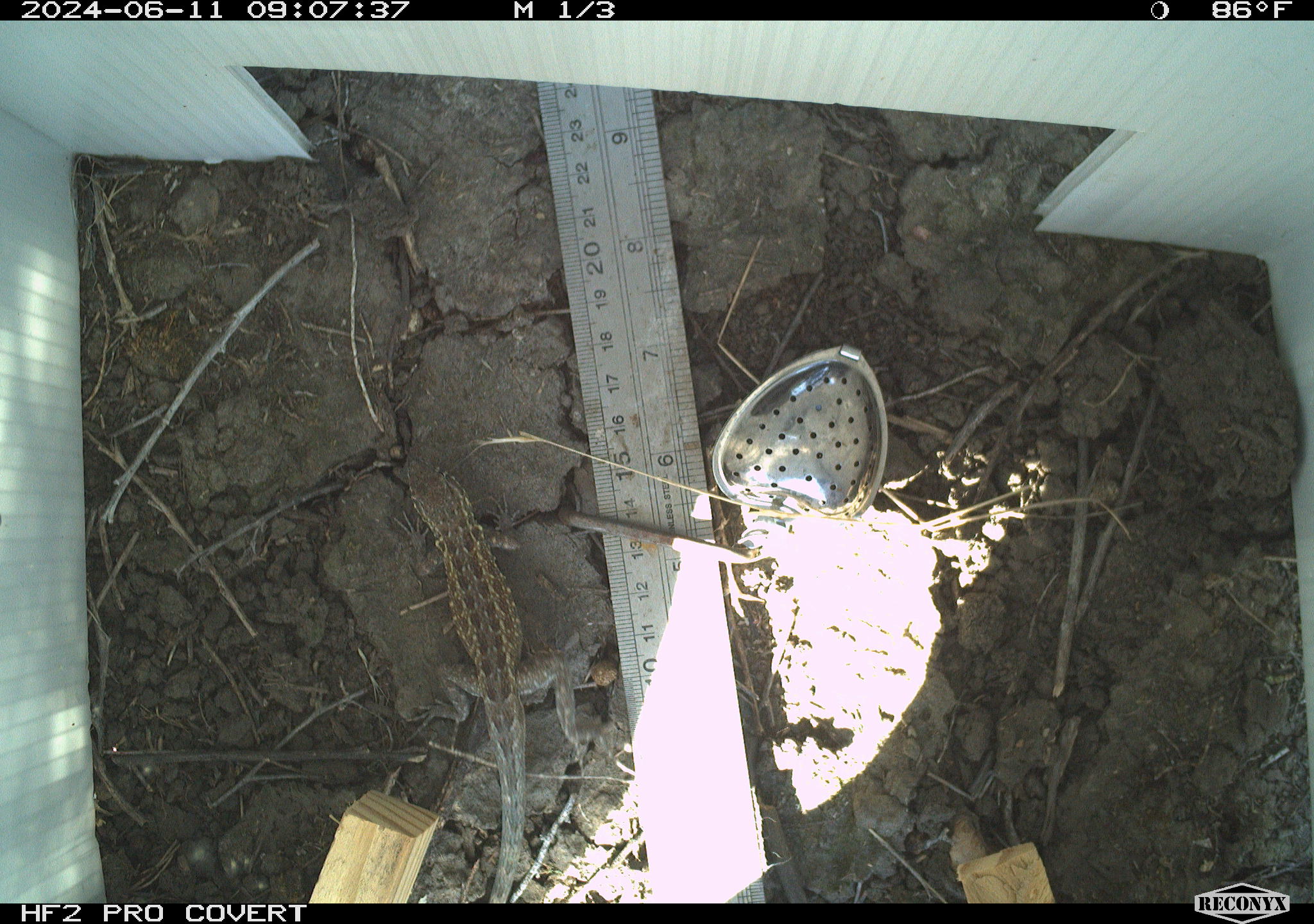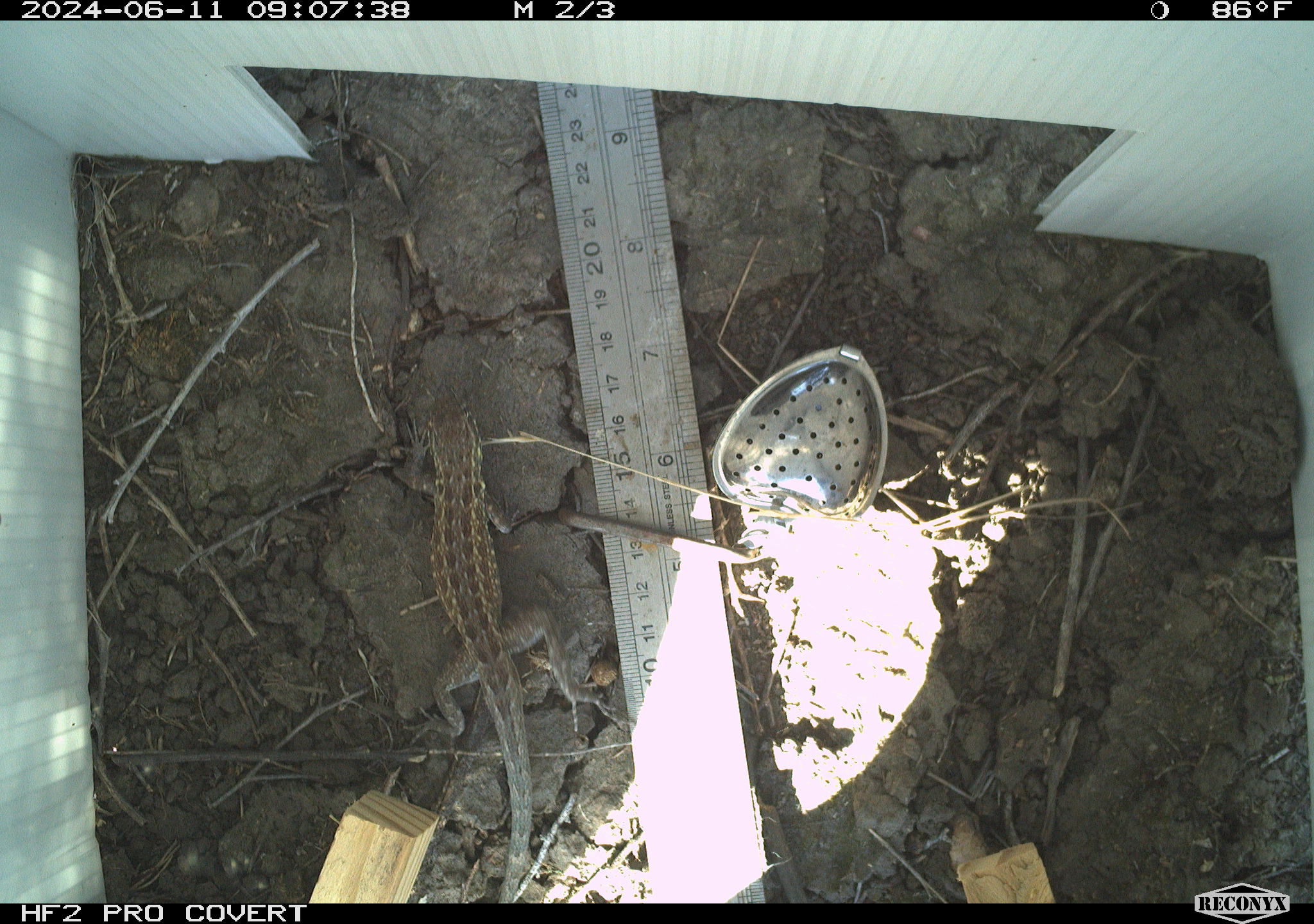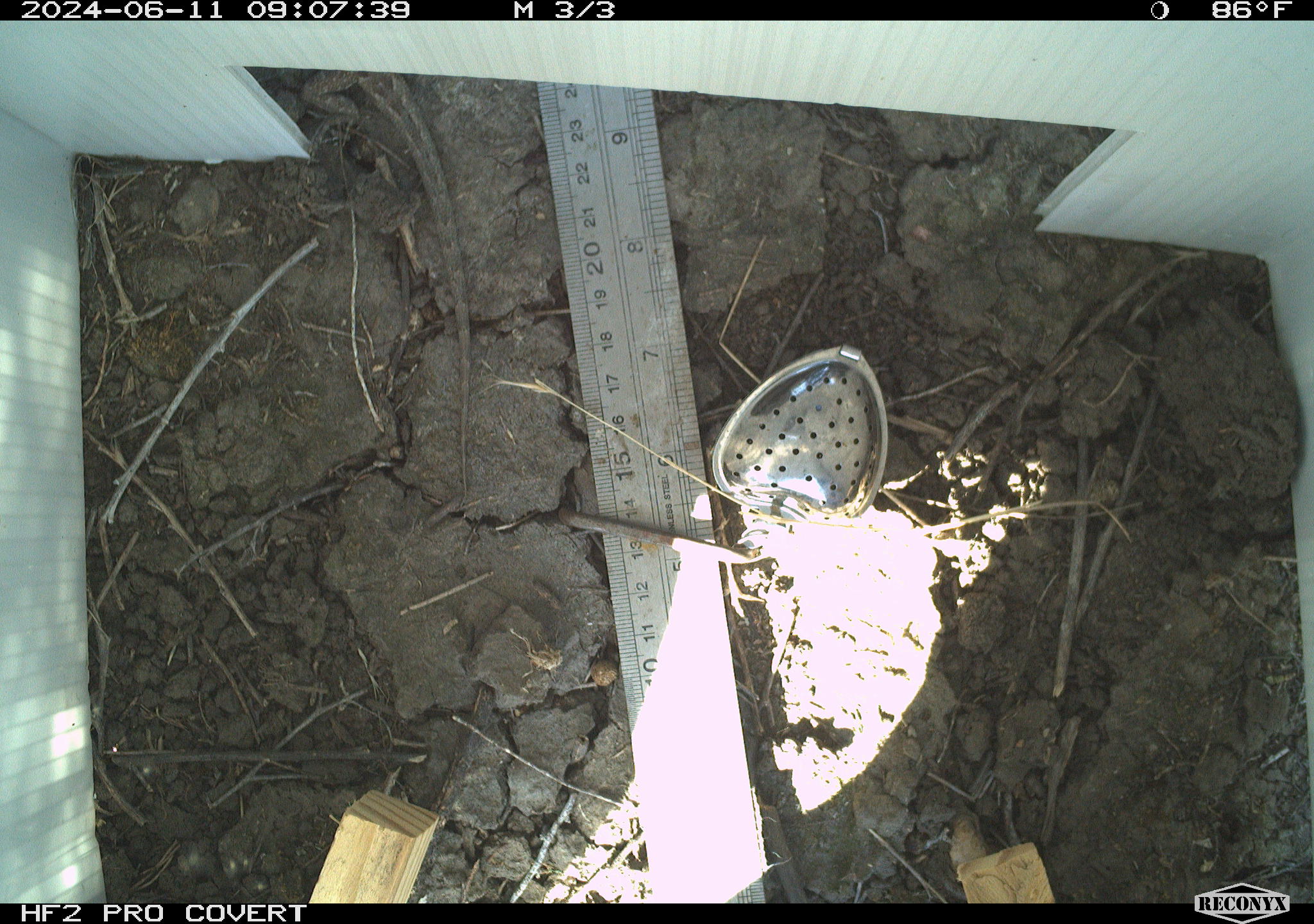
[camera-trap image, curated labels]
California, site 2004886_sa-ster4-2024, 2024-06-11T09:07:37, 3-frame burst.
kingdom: Animalia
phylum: Chordata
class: Reptilia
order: Squamata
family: Phrynosomatidae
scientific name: Phrynosomatidae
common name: phrynosomatid lizards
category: phrynosomatidae family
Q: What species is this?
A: Phrynosomatidae family (phrynosomatid lizards) (Phrynosomatidae).